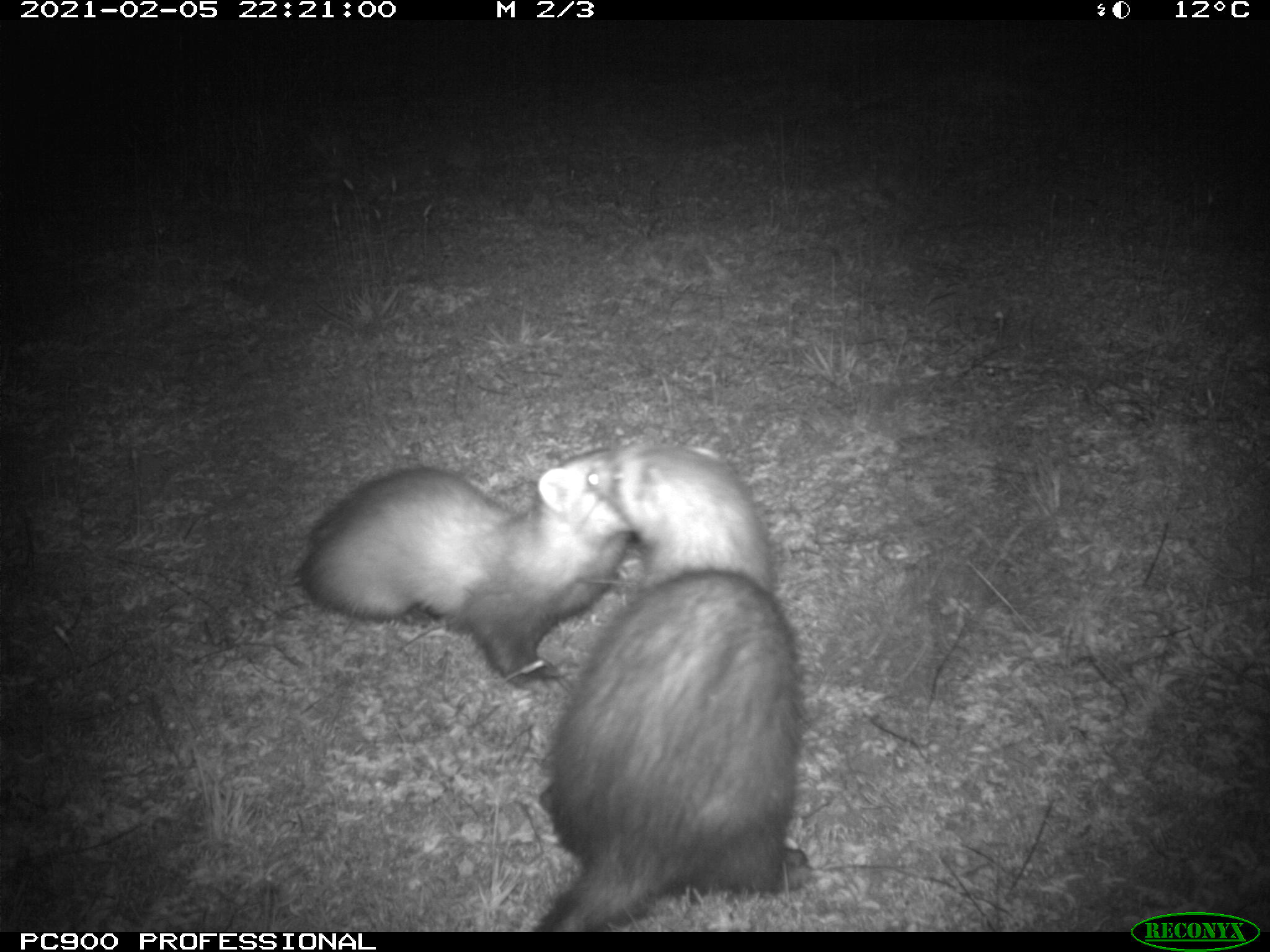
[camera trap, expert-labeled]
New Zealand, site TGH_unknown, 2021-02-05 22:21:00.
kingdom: Animalia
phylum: Chordata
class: Mammalia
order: Carnivora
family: Mustelidae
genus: Mustela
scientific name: Mustela furo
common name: ferret